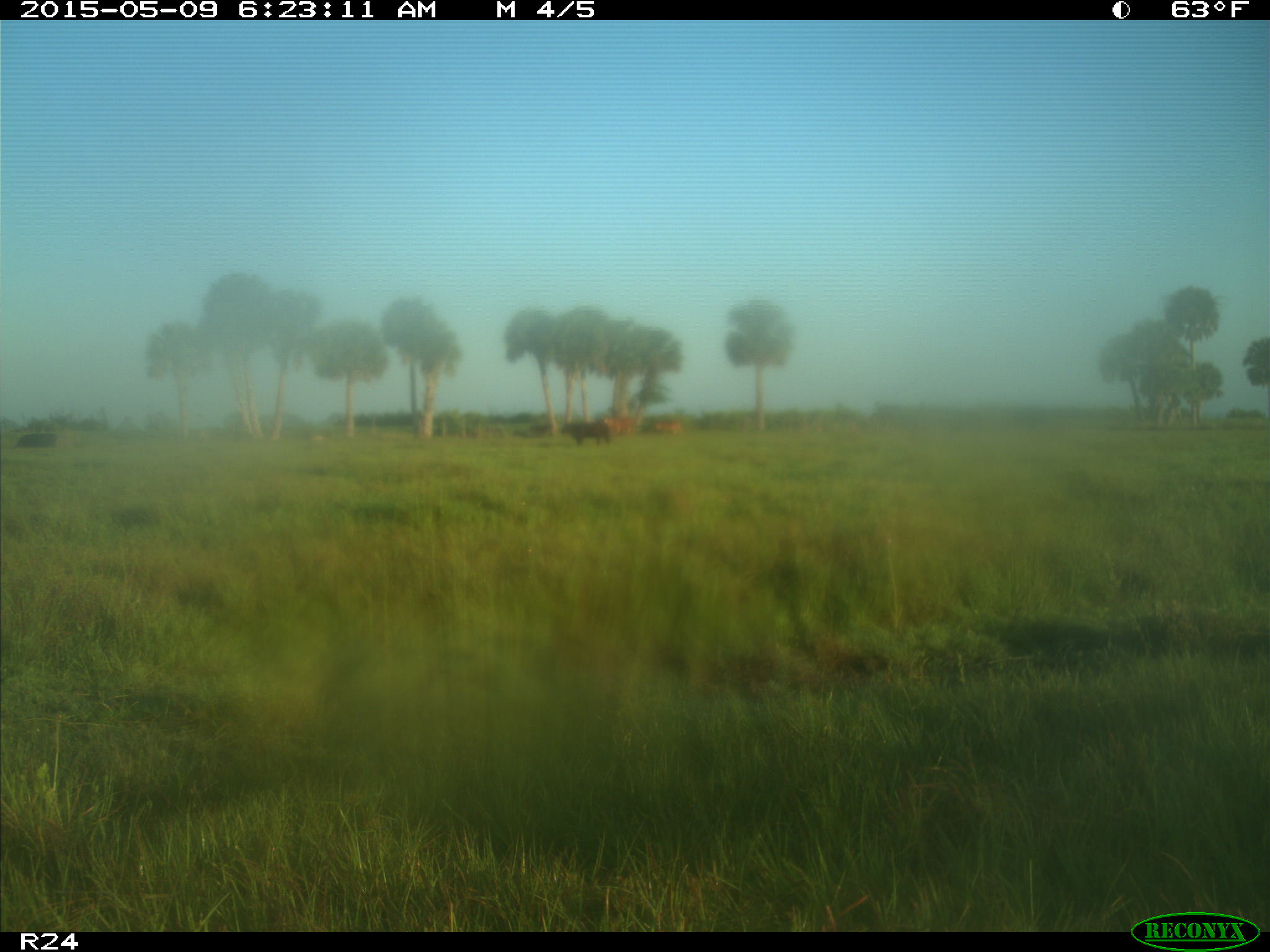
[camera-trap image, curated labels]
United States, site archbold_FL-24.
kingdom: Animalia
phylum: Chordata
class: Mammalia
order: Artiodactyla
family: Bovidae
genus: Bos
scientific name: Bos taurus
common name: domestic cow